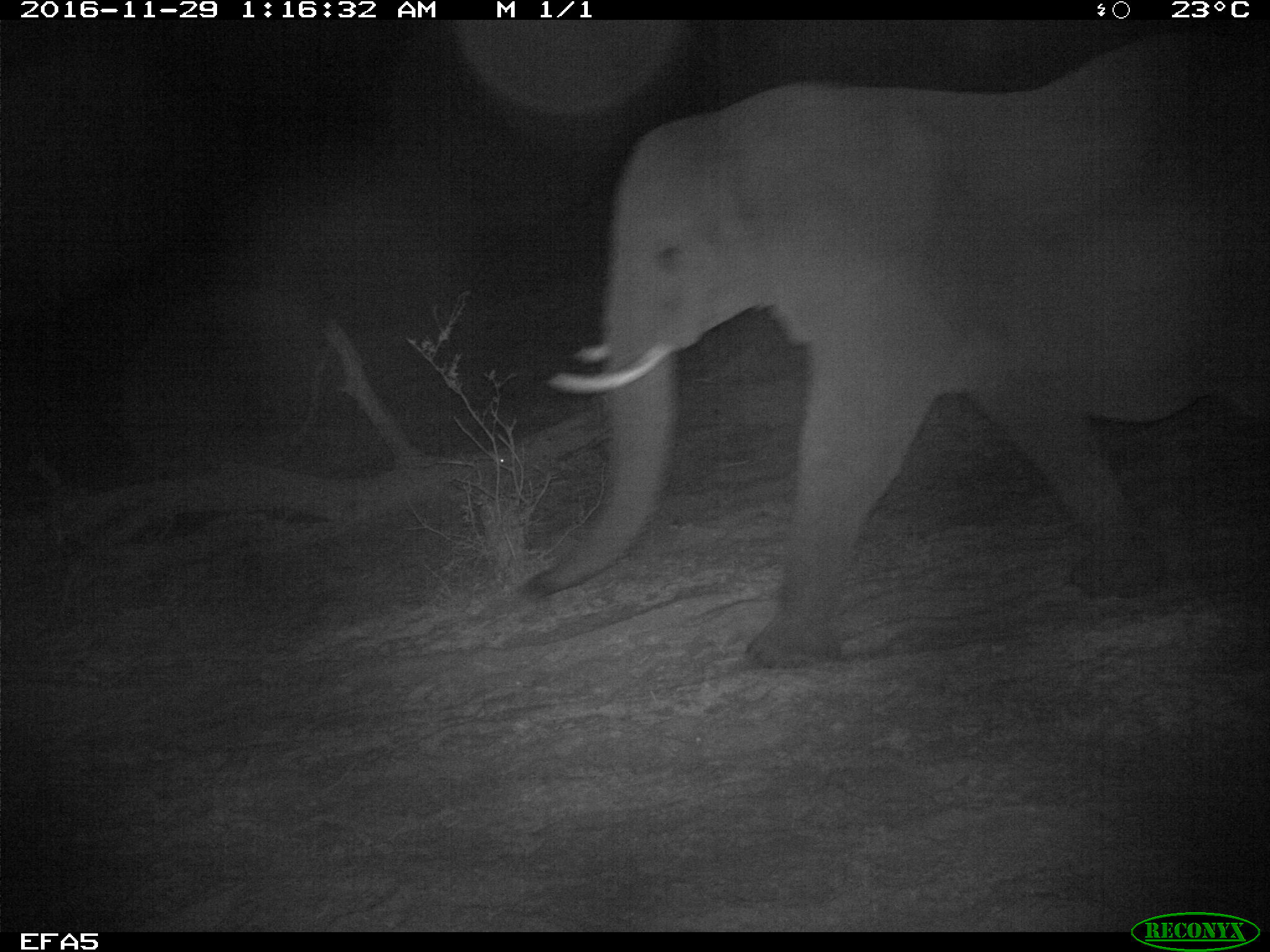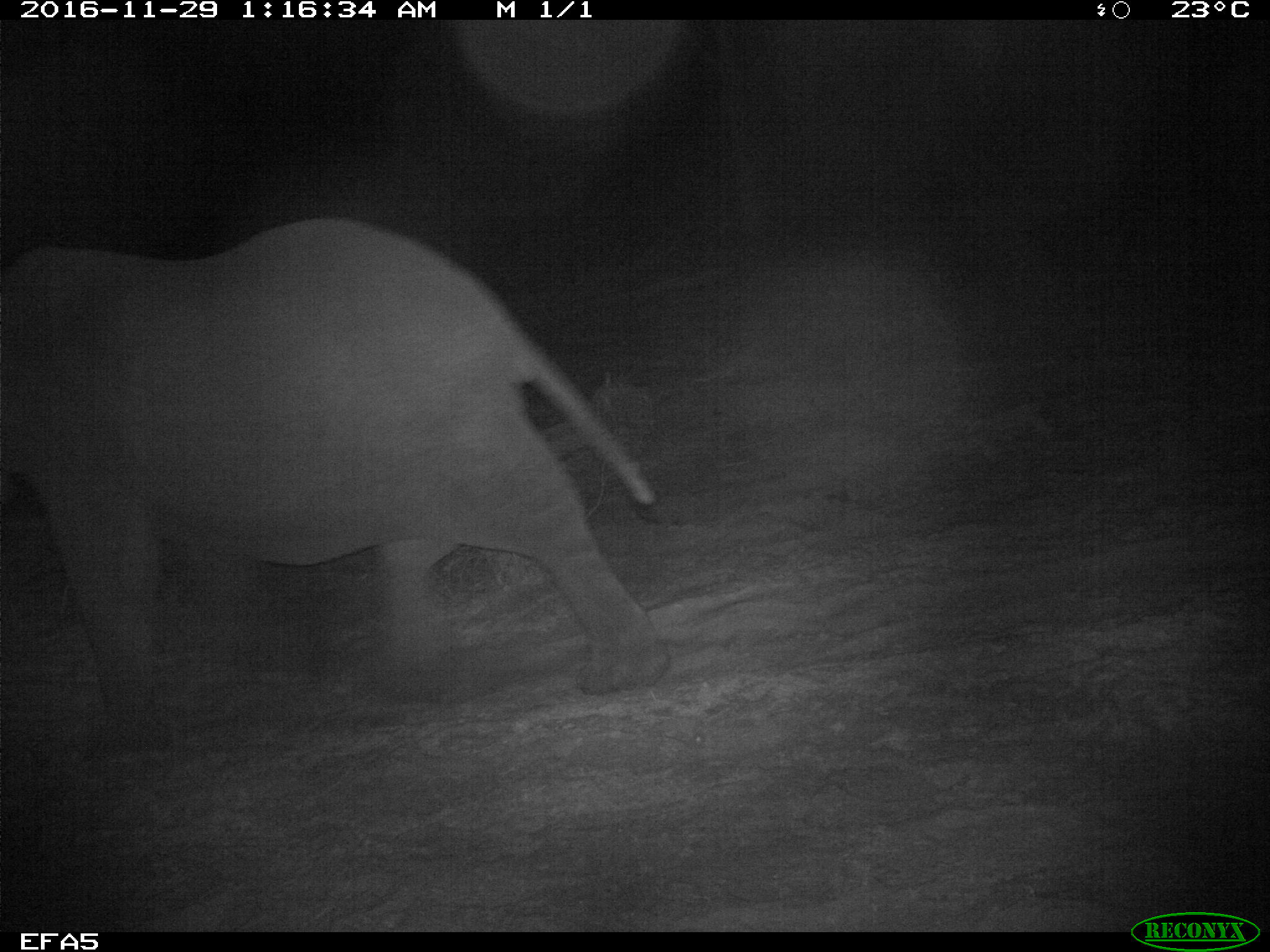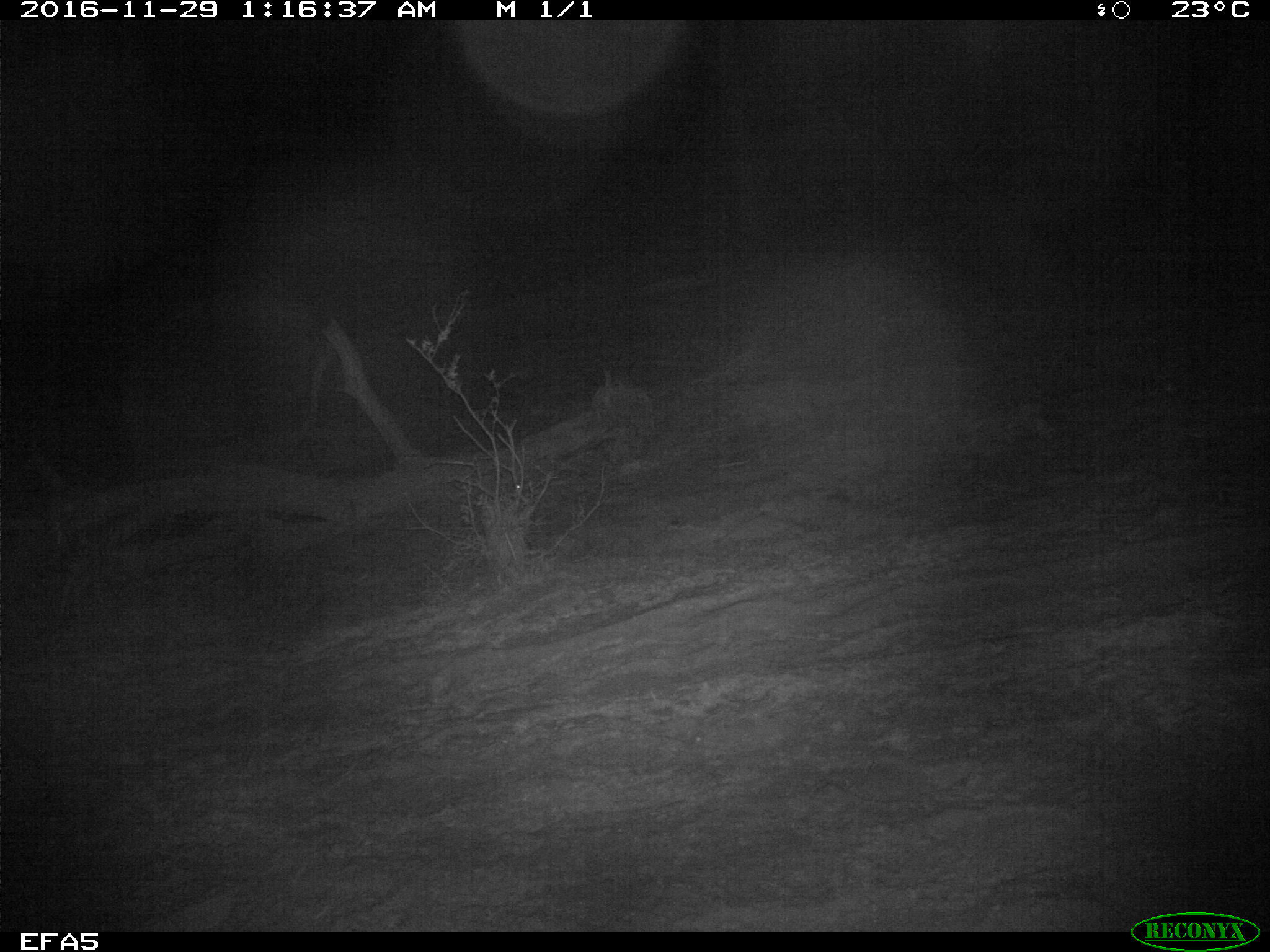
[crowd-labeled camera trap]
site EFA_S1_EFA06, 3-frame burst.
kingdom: Animalia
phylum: Chordata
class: Mammalia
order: Proboscidea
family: Elephantidae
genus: Loxodonta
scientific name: Loxodonta africana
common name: african bush elephant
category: elephant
Elephant (african bush elephant) (Loxodonta africana), count 1. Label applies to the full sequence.